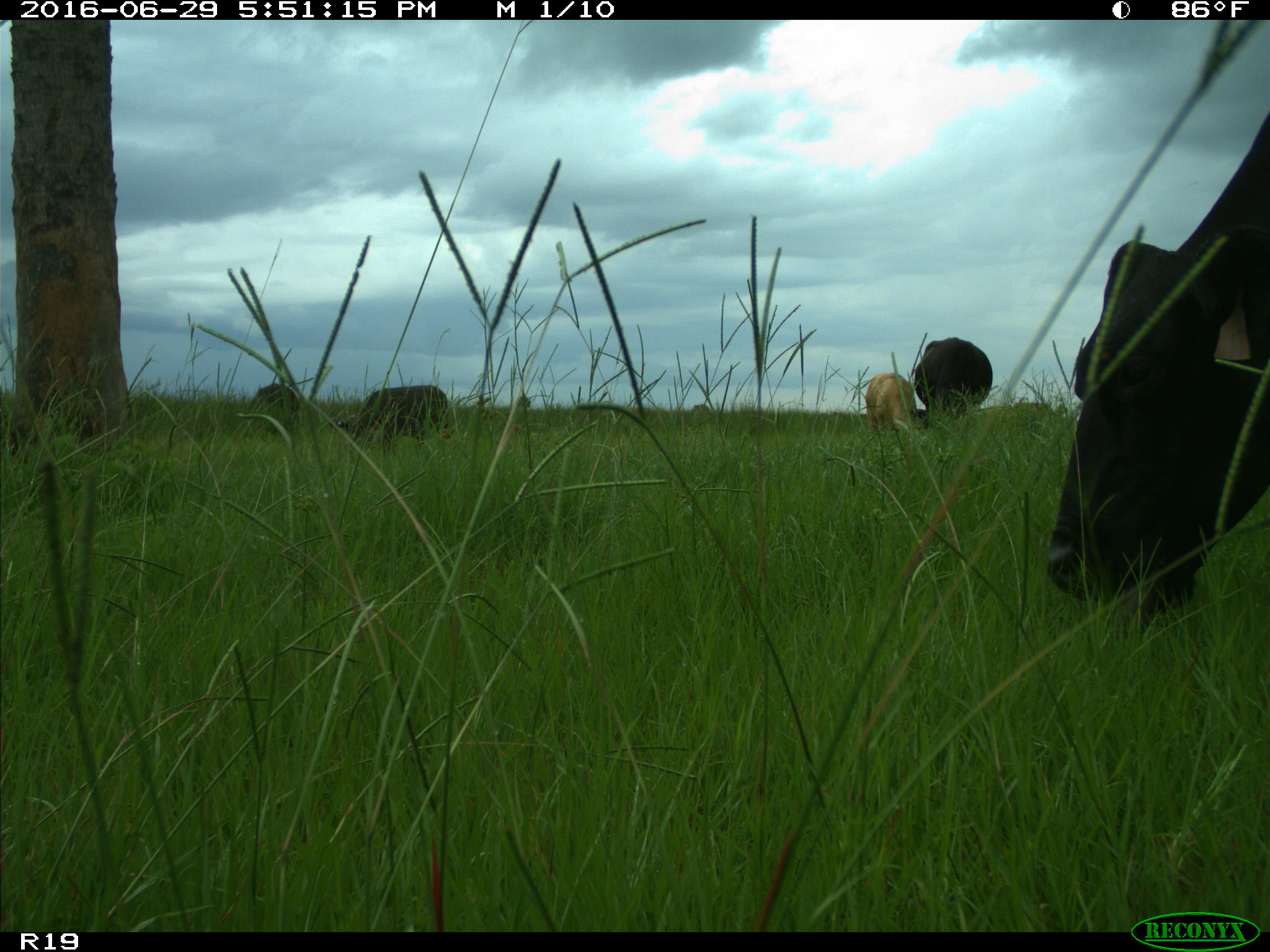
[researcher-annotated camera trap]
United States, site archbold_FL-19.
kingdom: Animalia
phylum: Chordata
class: Mammalia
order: Artiodactyla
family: Bovidae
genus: Bos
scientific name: Bos taurus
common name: domestic cow